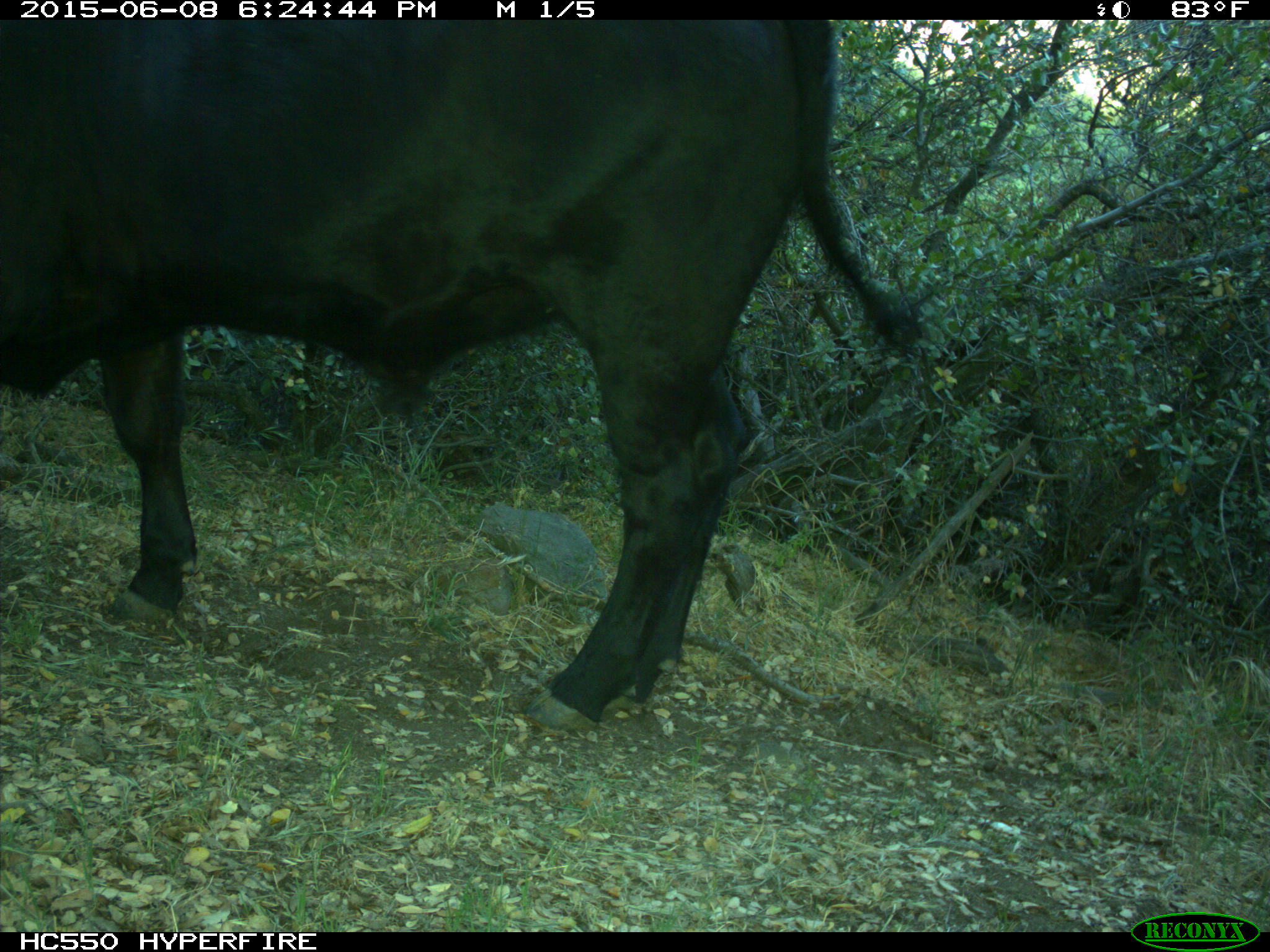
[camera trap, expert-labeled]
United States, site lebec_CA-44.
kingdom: Animalia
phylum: Chordata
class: Mammalia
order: Artiodactyla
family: Bovidae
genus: Bos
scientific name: Bos taurus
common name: domestic cow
Bos taurus (domestic cow).